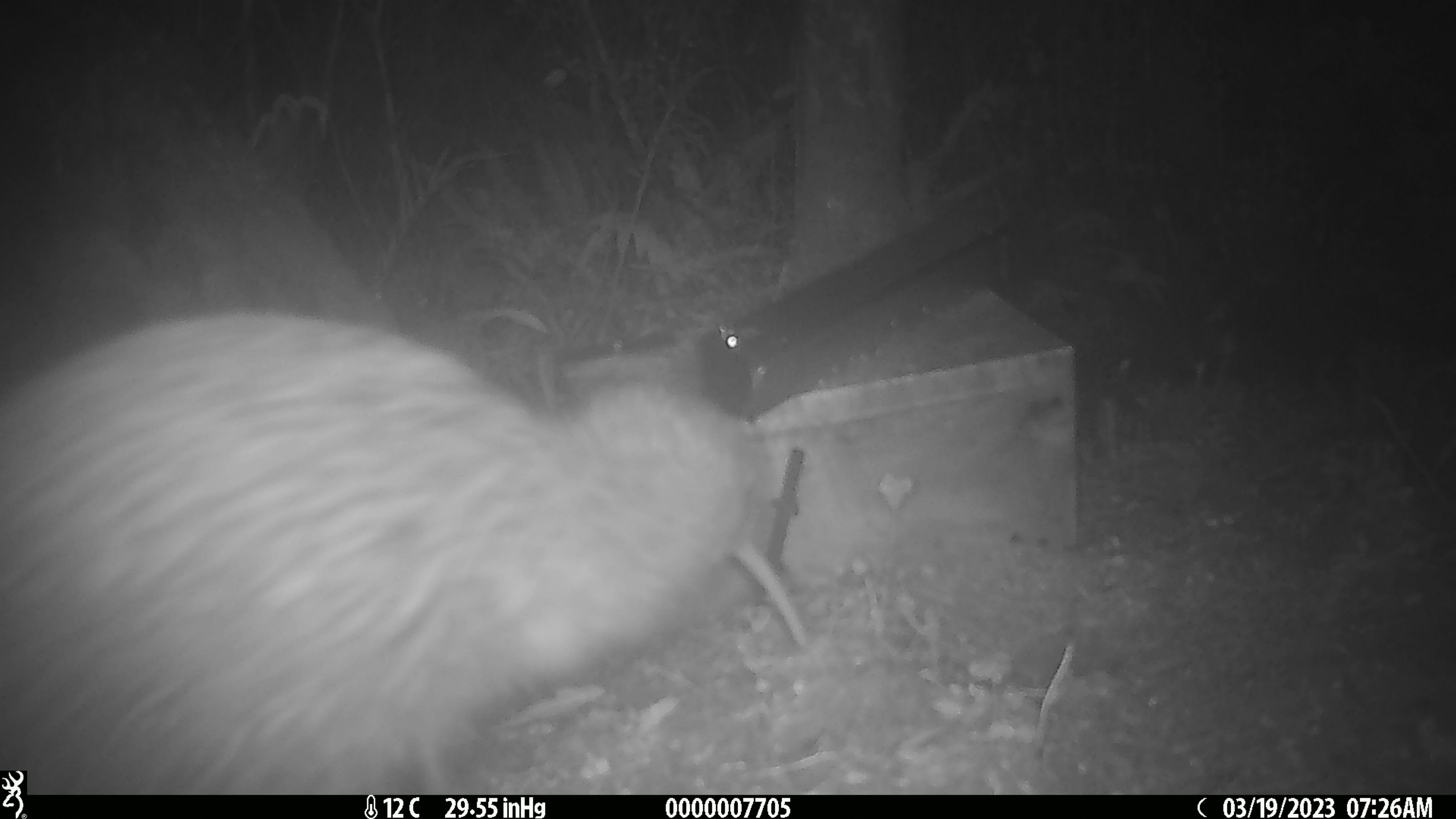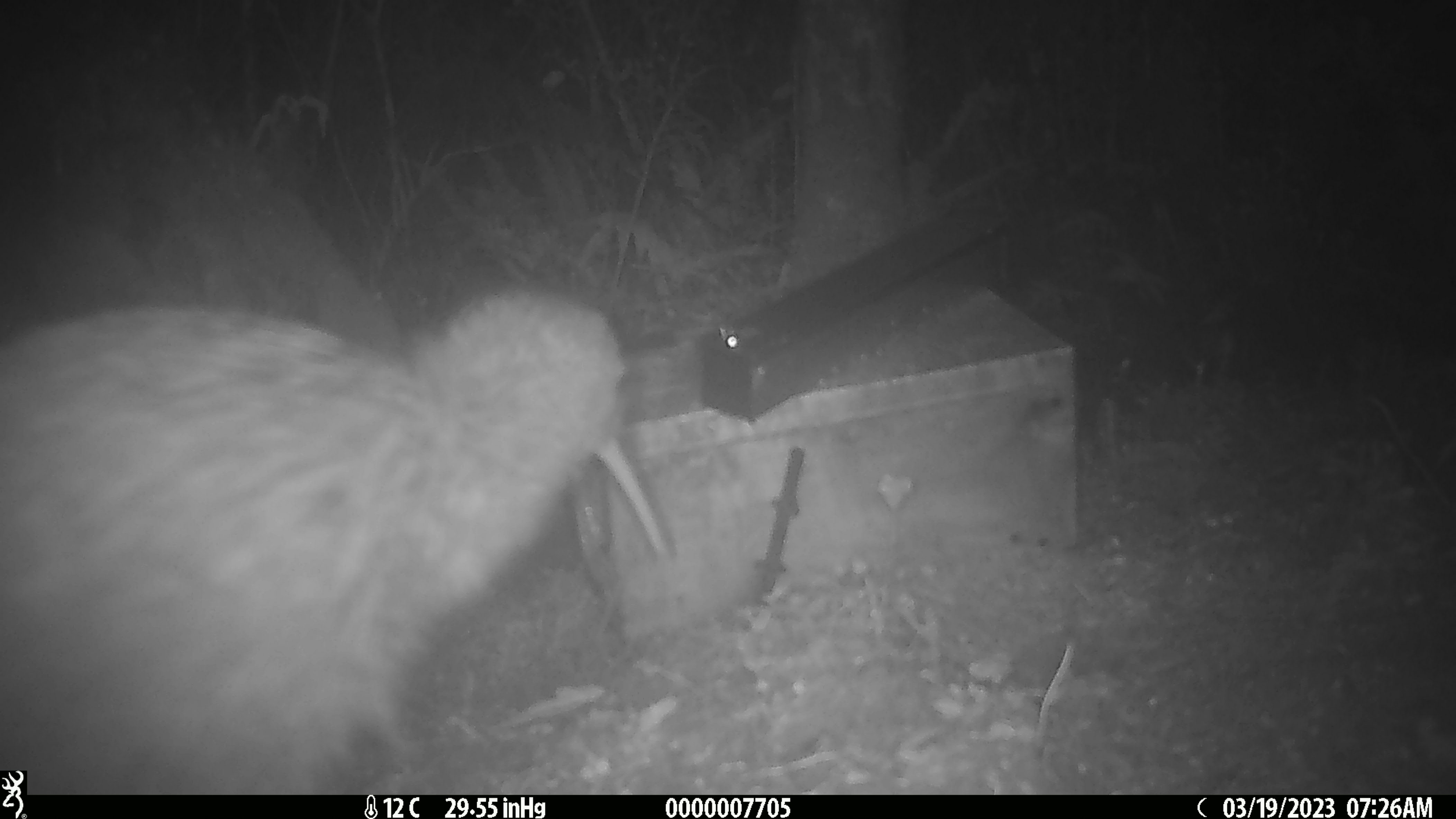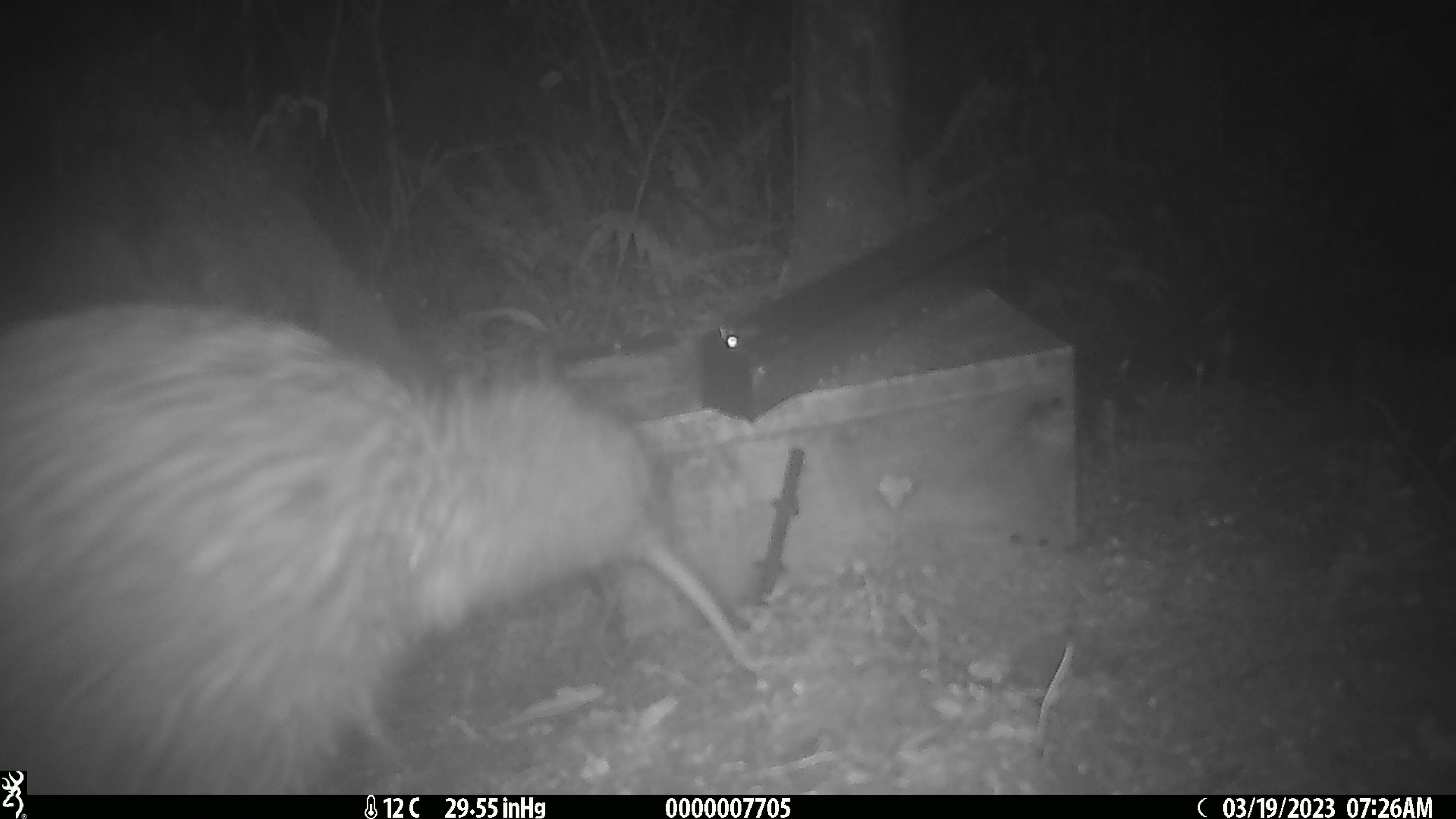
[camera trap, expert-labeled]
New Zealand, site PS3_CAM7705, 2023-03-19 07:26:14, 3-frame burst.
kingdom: Animalia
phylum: Chordata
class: Aves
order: Apterygiformes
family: Apterygidae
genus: Apteryx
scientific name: Apteryx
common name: kiwi